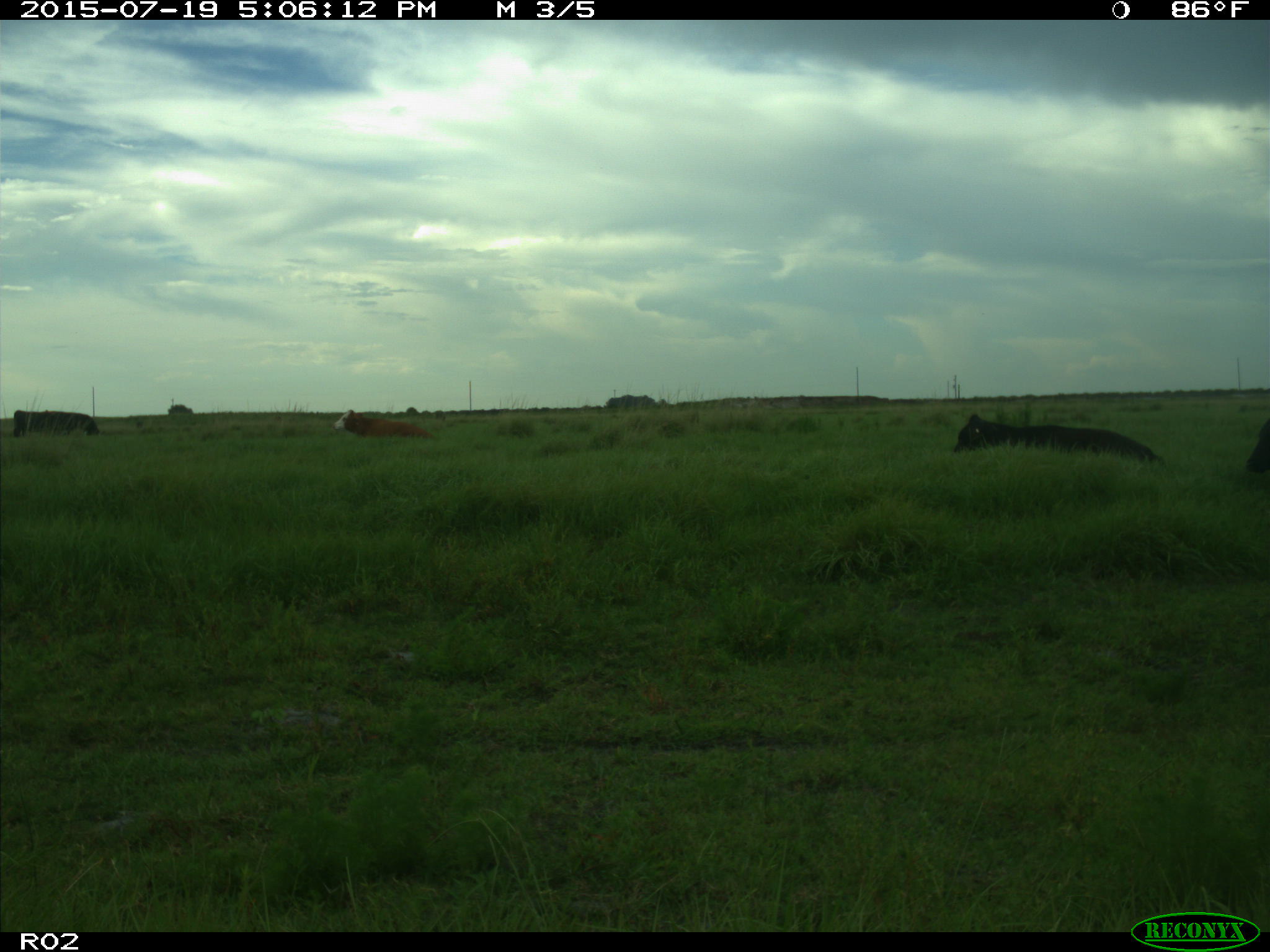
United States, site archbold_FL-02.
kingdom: Animalia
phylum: Chordata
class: Mammalia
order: Artiodactyla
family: Bovidae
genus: Bos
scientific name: Bos taurus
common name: domestic cow